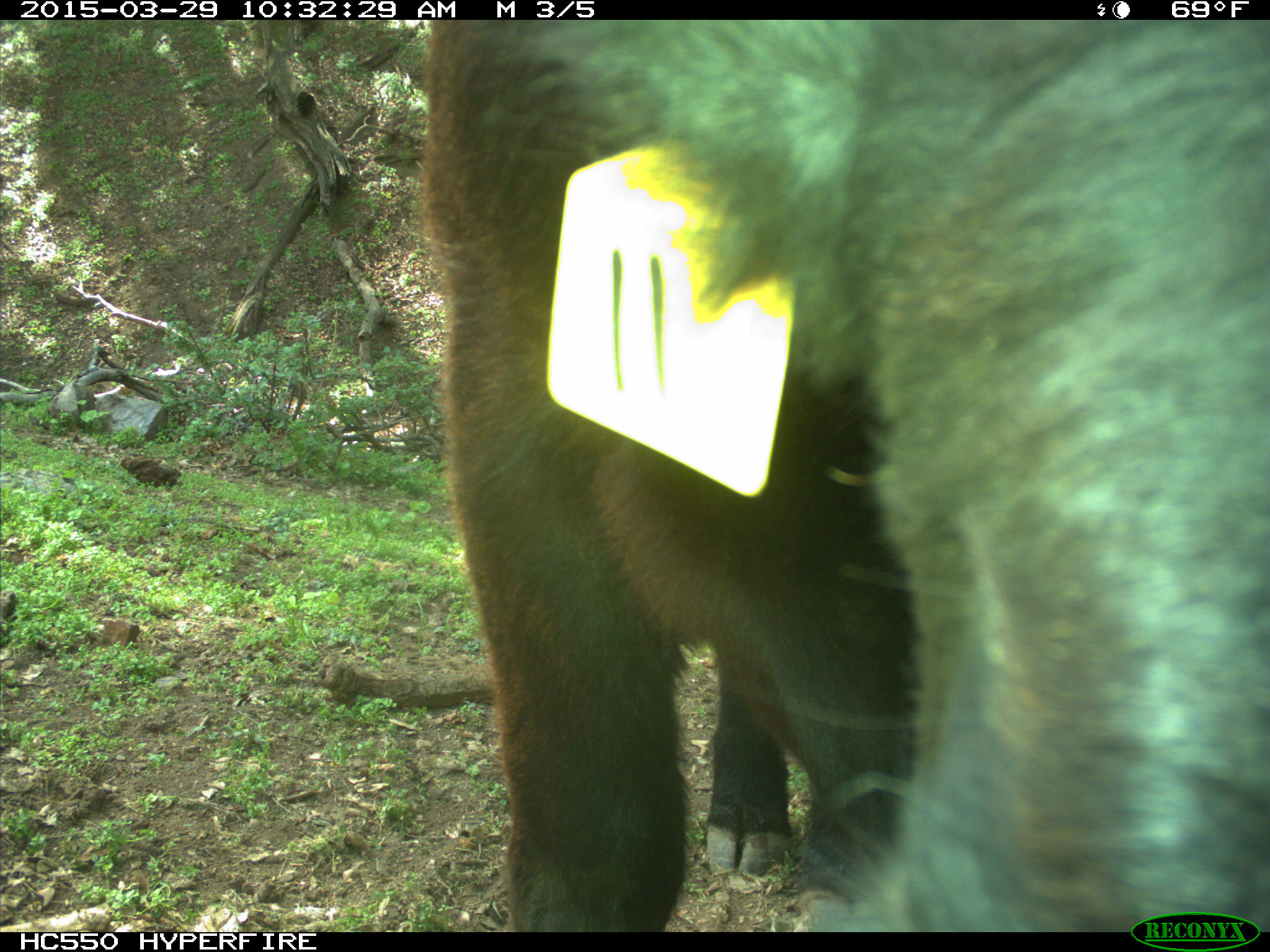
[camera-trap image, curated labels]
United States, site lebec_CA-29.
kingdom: Animalia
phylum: Chordata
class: Mammalia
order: Artiodactyla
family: Bovidae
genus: Bos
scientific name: Bos taurus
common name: domestic cow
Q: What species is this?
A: Bos taurus (domestic cow).